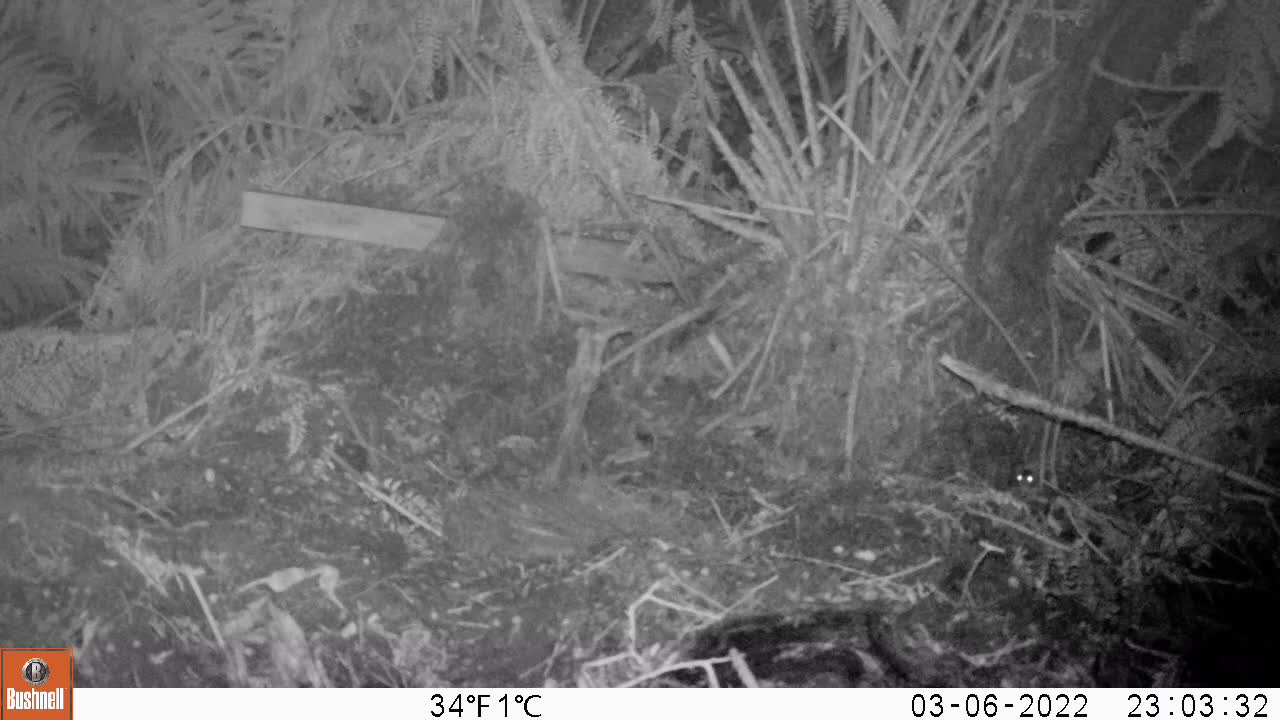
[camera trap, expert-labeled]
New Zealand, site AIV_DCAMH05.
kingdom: Animalia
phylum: Chordata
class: Mammalia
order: Rodentia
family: Muridae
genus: Mus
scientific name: Mus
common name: mouse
Mouse (Mus).